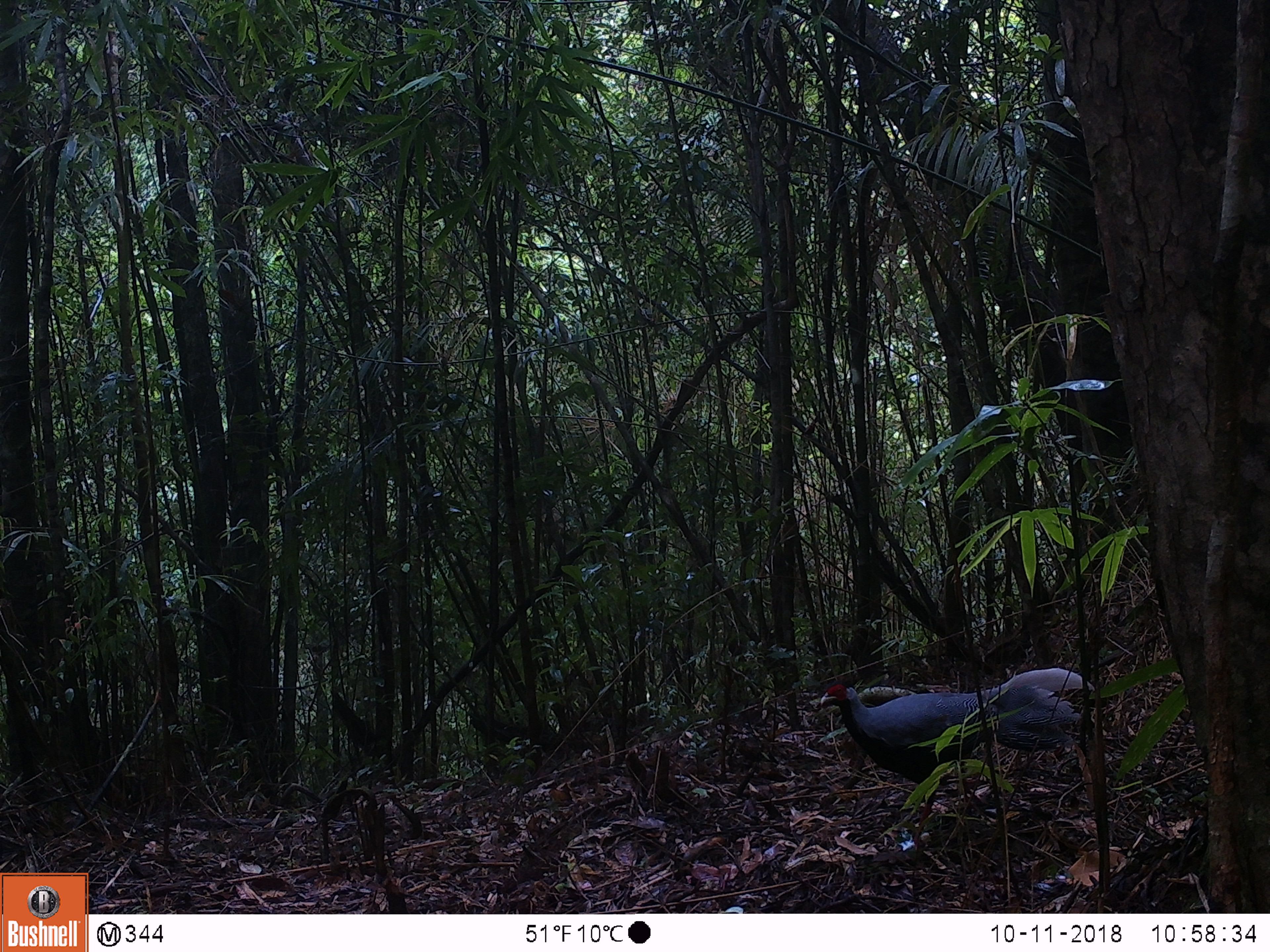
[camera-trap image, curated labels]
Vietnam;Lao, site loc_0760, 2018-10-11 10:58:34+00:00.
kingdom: Animalia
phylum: Chordata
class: Aves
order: Galliformes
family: Phasianidae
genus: Lophura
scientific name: Lophura nycthemera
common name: silver pheasant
Silver pheasant (Lophura nycthemera). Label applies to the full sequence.